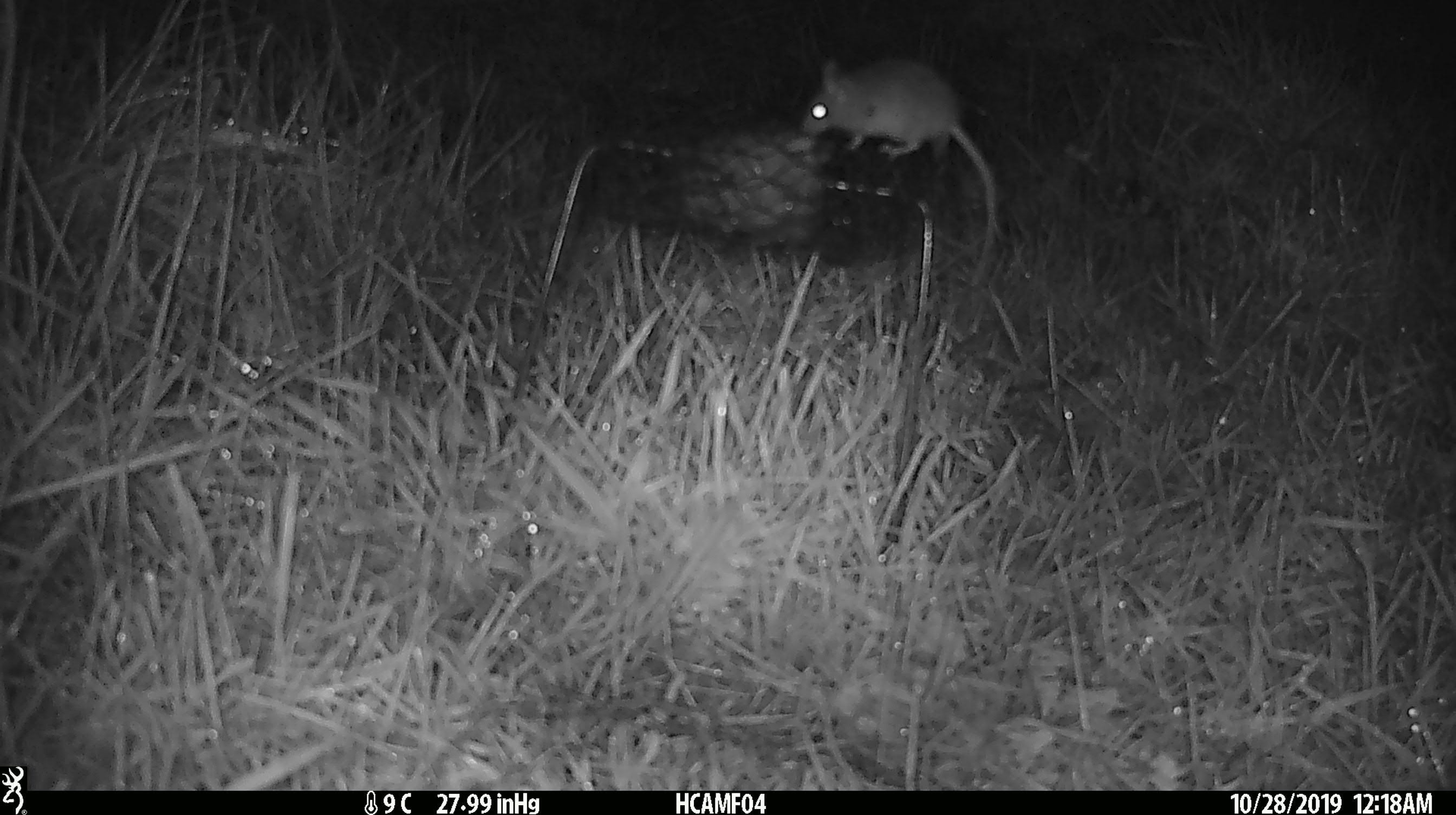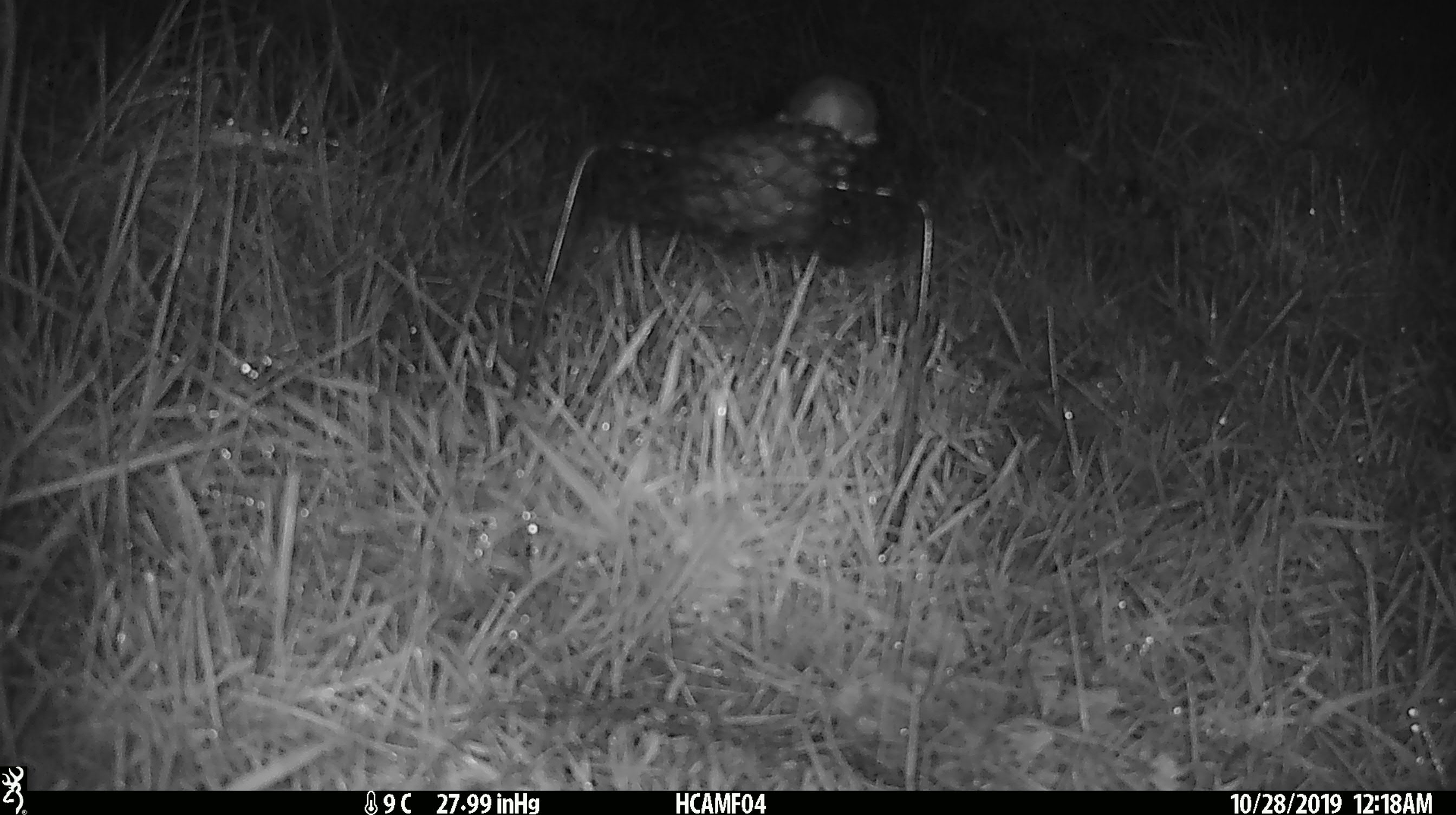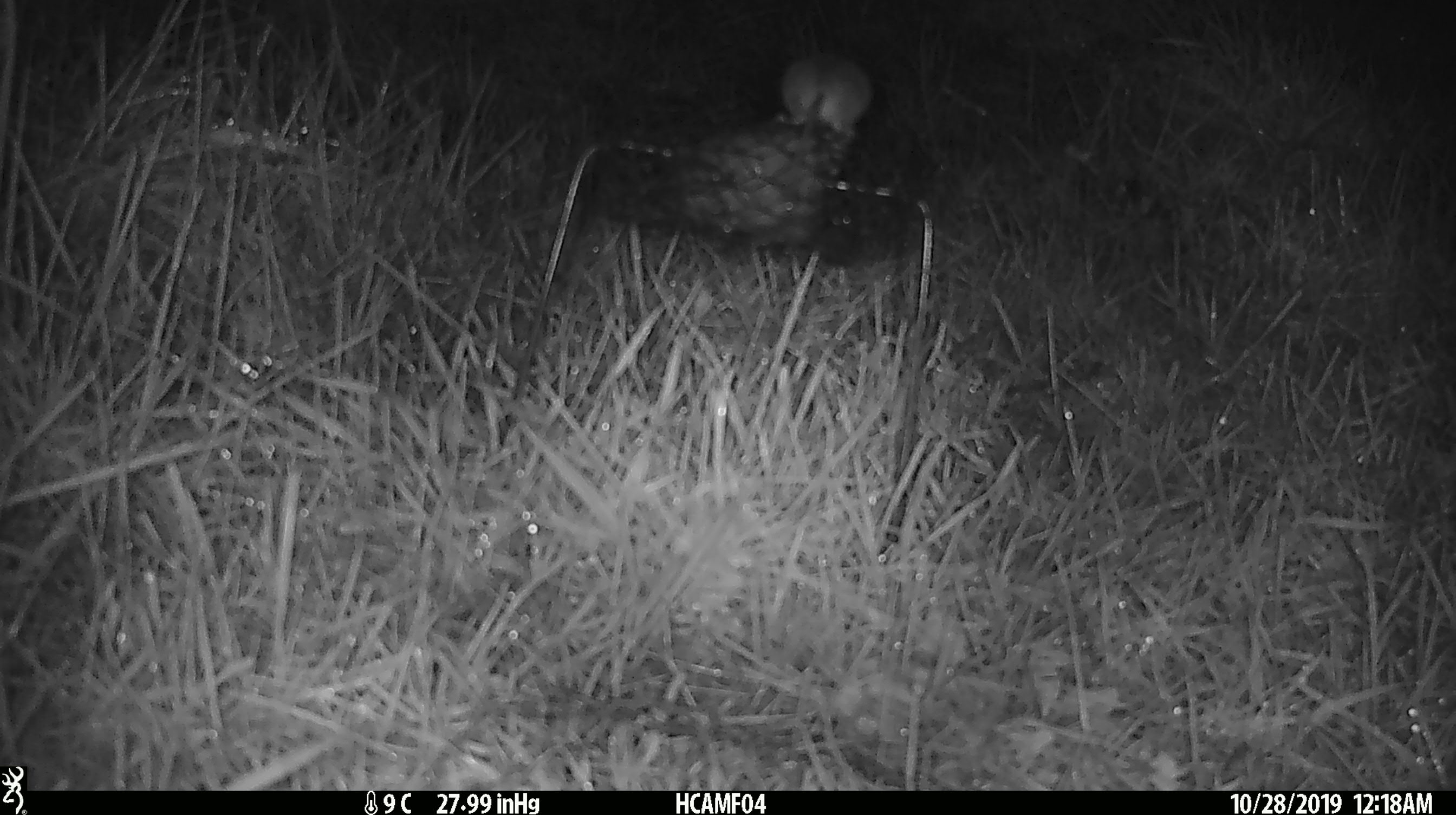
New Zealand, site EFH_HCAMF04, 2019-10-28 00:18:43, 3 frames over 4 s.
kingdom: Animalia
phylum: Chordata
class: Mammalia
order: Rodentia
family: Muridae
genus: Mus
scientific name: Mus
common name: mouse